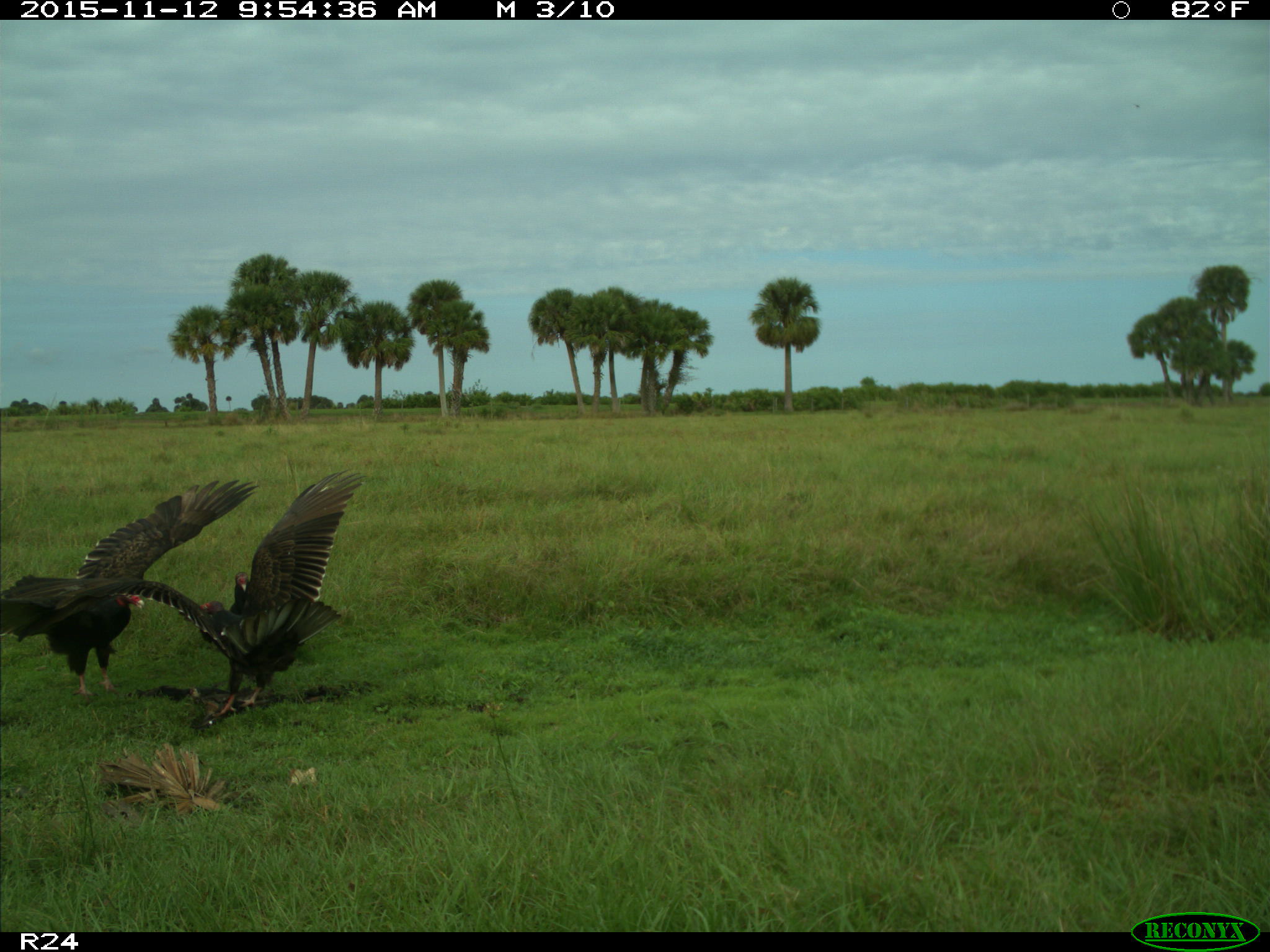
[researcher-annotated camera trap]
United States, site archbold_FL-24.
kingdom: Animalia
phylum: Chordata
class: Aves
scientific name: Aves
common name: birds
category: unidentified bird